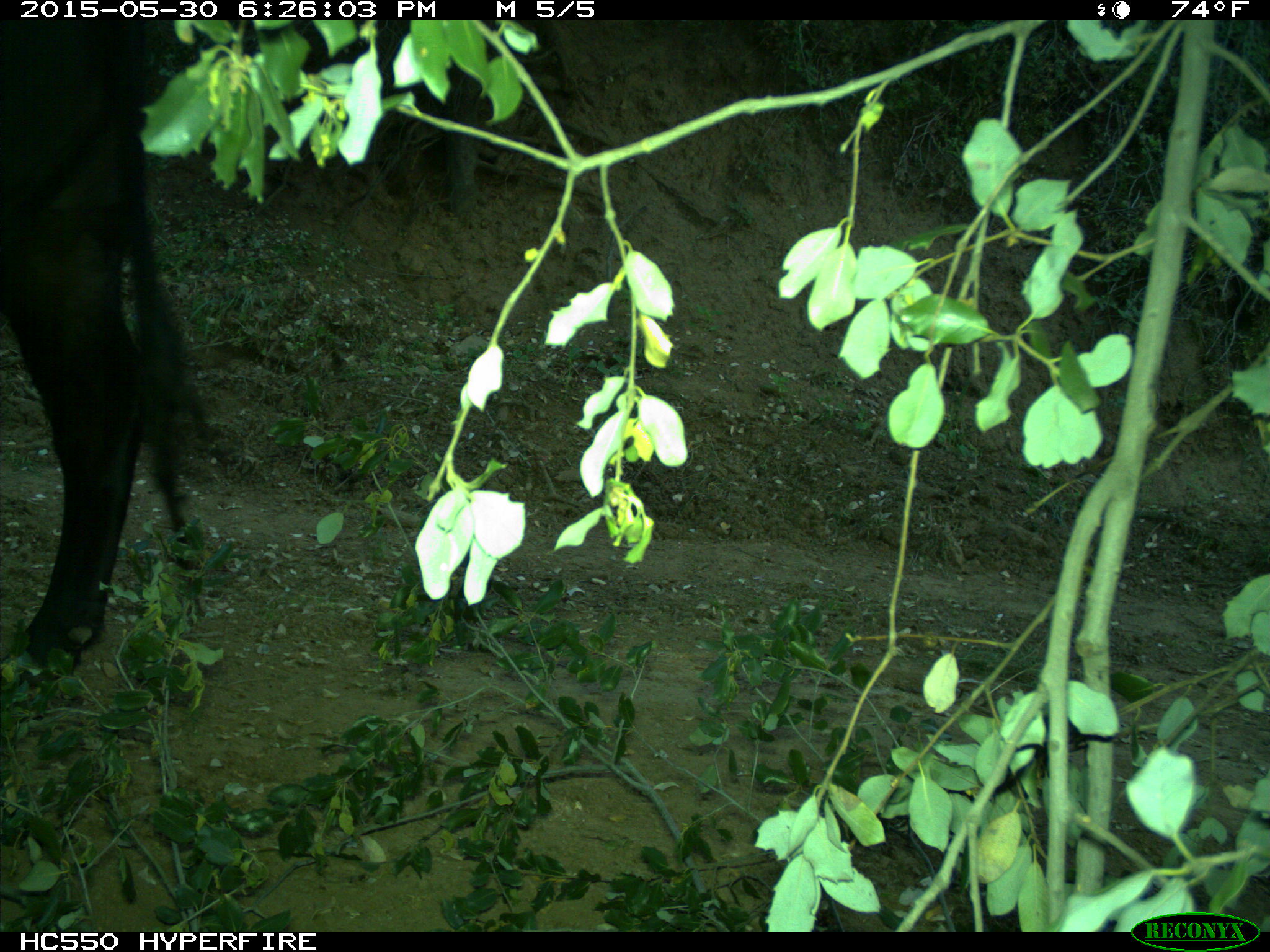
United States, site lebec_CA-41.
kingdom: Animalia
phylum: Chordata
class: Mammalia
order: Artiodactyla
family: Bovidae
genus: Bos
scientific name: Bos taurus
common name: domestic cow